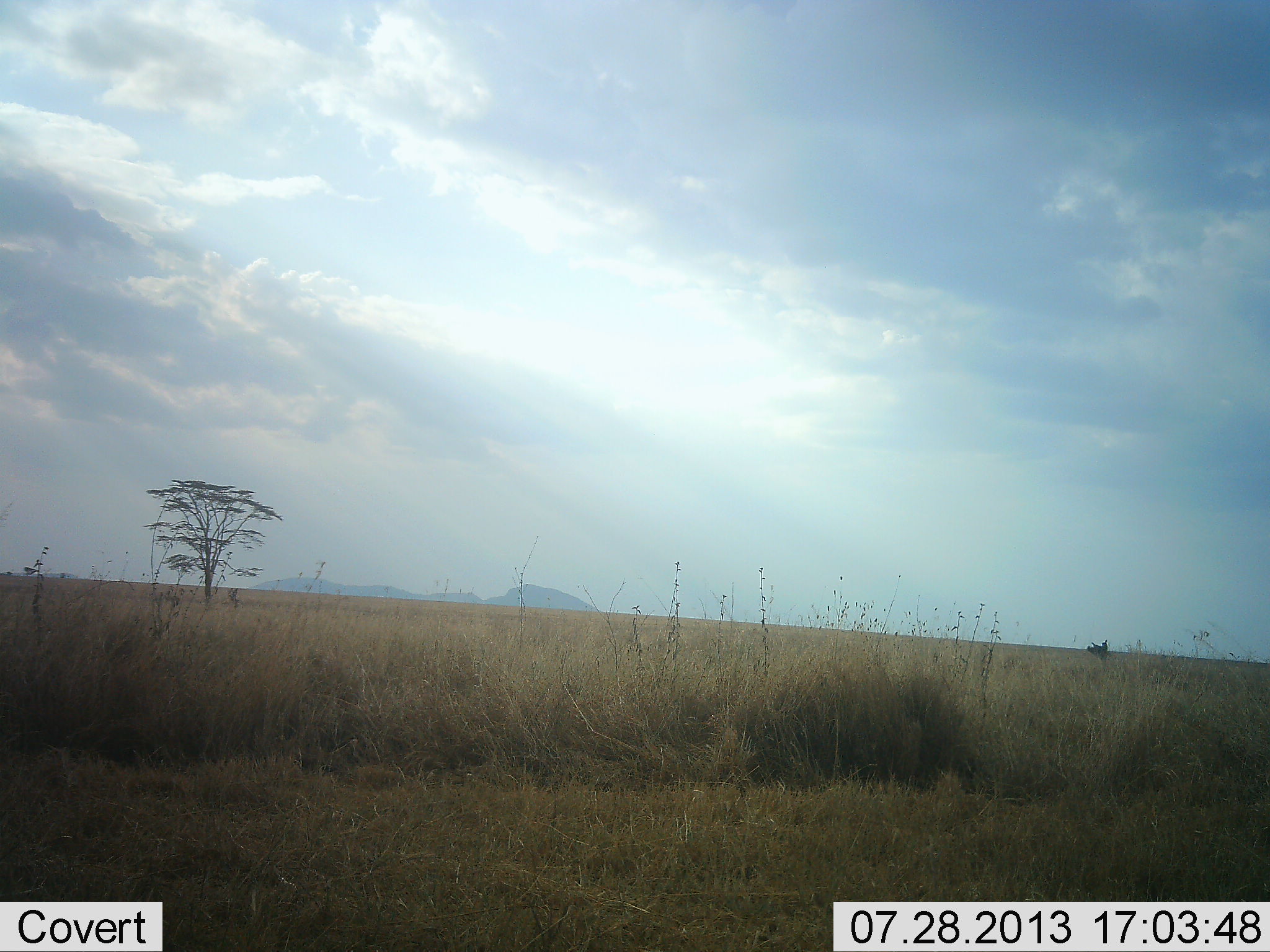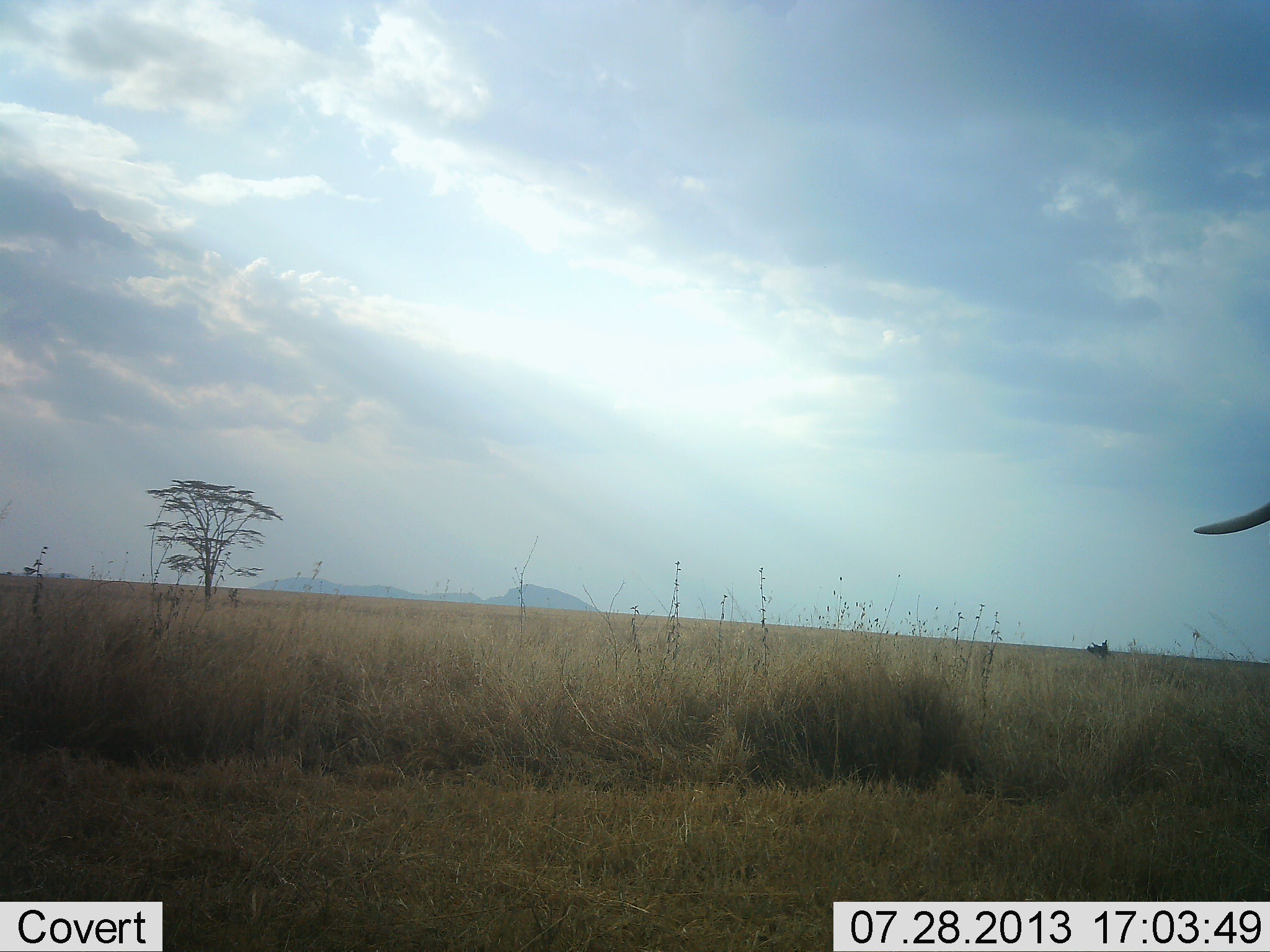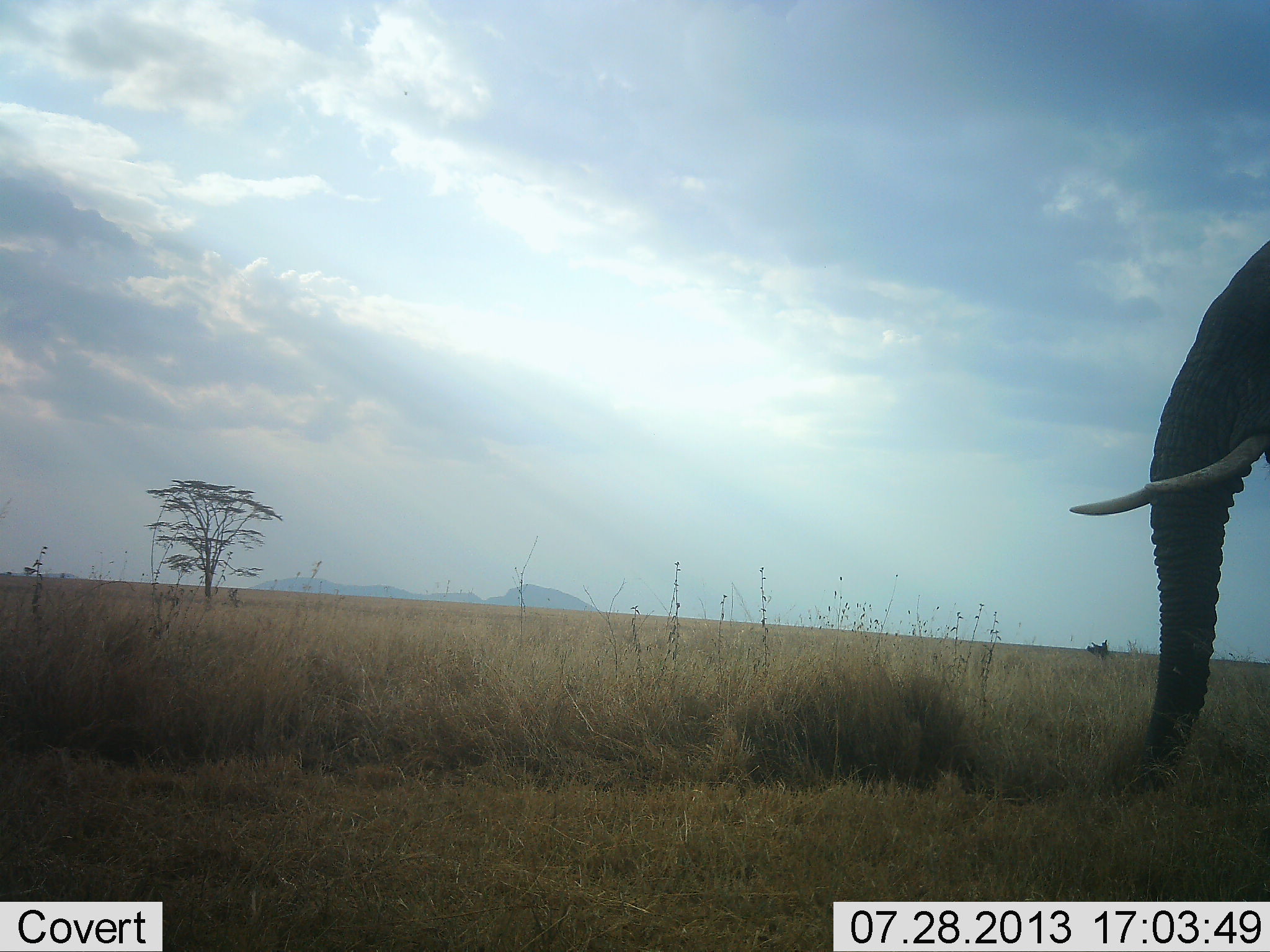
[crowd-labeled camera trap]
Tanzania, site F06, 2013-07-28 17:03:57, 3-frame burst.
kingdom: Animalia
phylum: Chordata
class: Mammalia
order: Proboscidea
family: Elephantidae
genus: Loxodonta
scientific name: Loxodonta africana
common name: african bush elephant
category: elephant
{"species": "elephant (african bush elephant) (Loxodonta africana)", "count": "1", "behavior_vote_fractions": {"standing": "11%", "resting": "0%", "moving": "94%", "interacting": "0%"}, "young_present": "0%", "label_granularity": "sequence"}